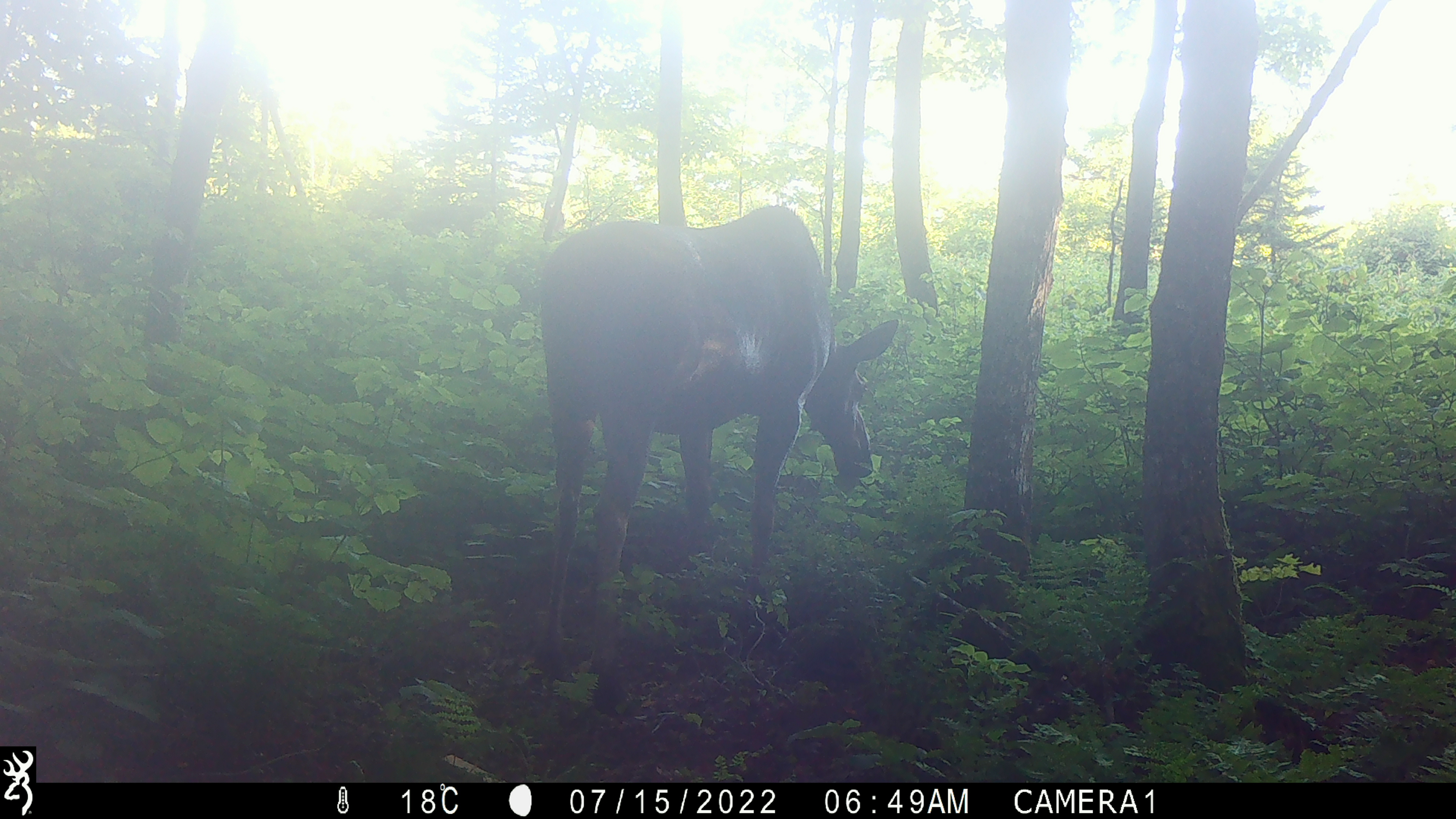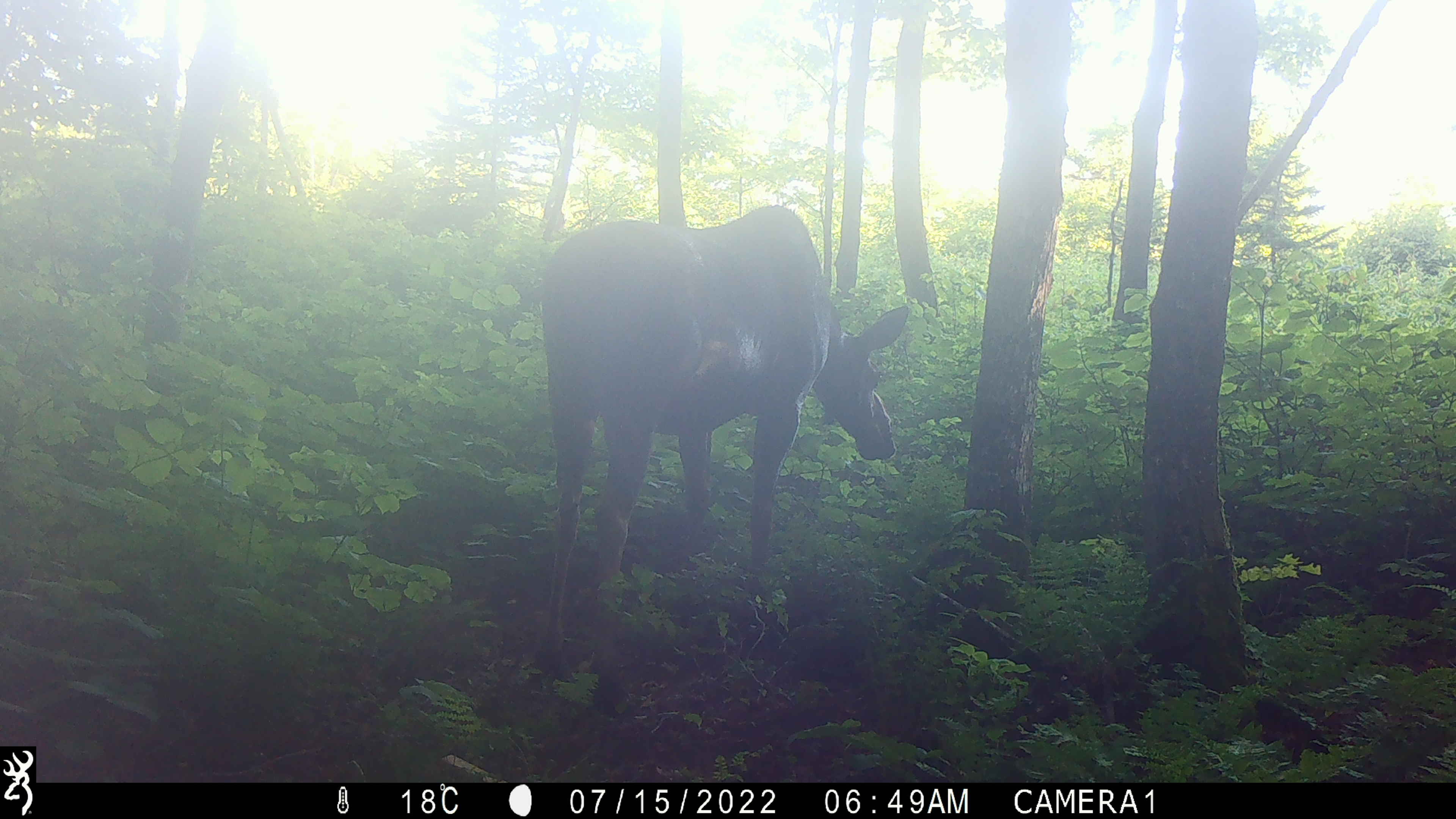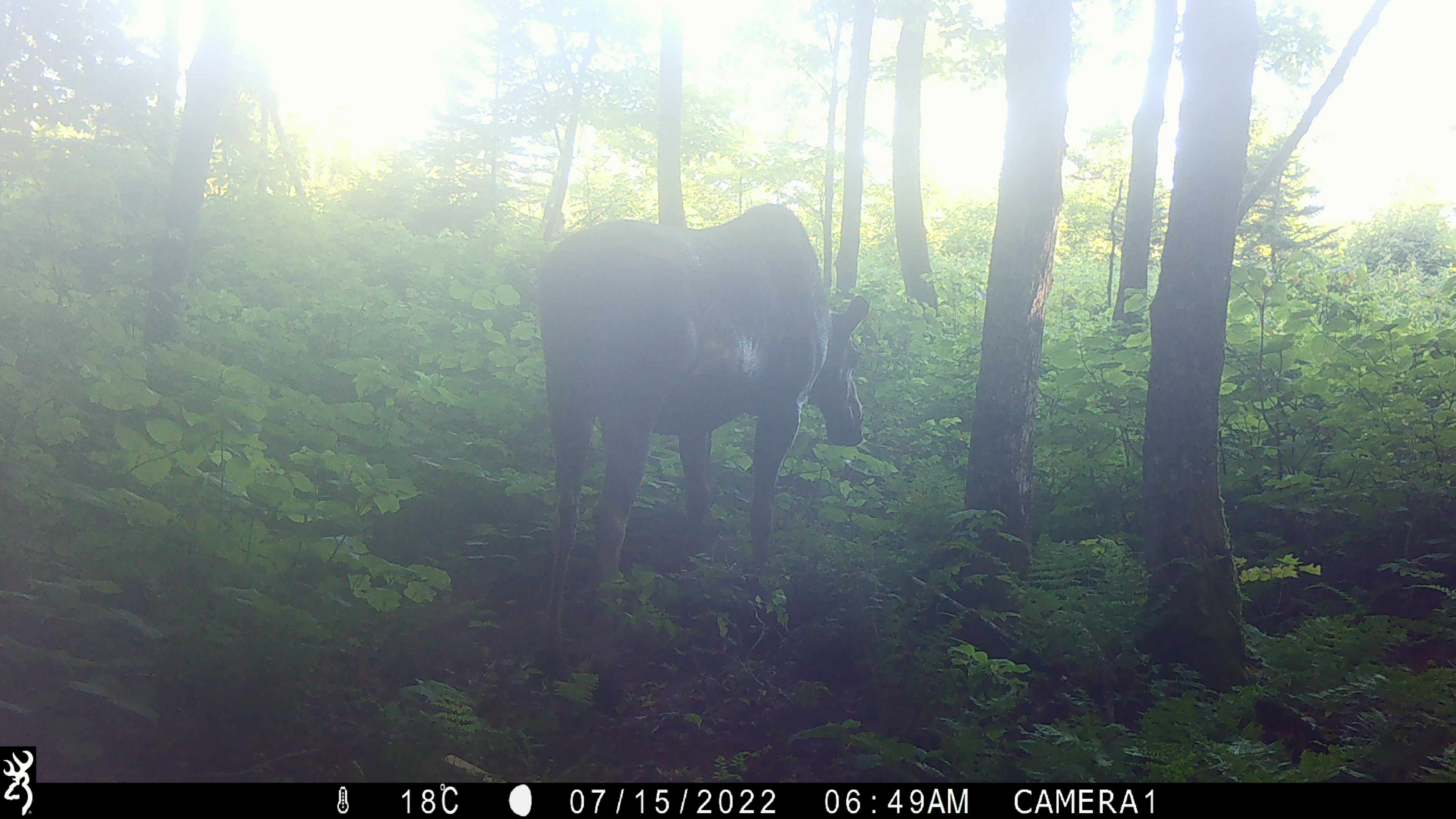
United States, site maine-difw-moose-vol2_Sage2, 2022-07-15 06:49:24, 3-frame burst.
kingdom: Animalia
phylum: Chordata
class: Mammalia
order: Artiodactyla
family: Cervidae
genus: Alces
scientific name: Alces alces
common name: moose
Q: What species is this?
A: Moose (Alces alces).